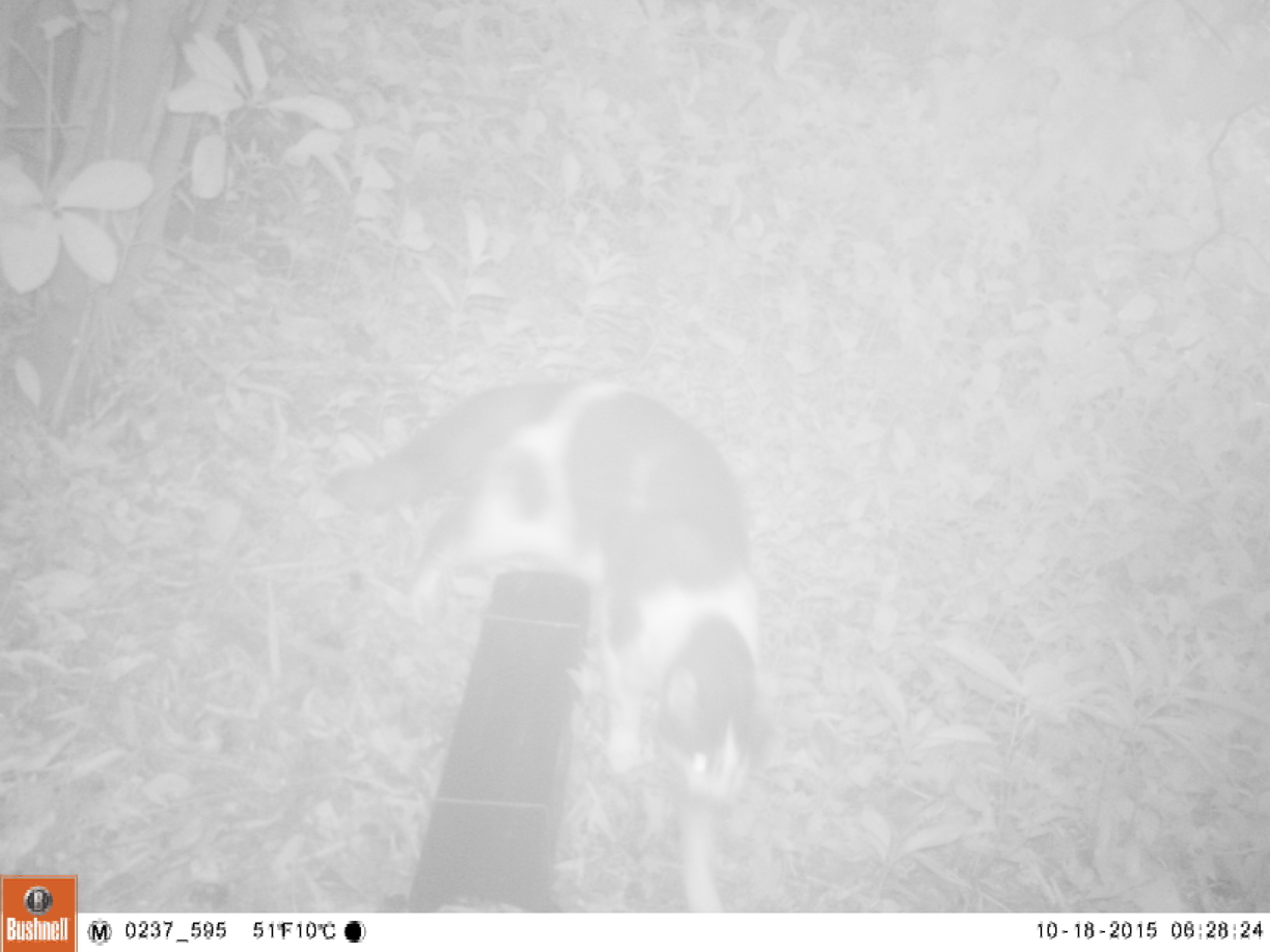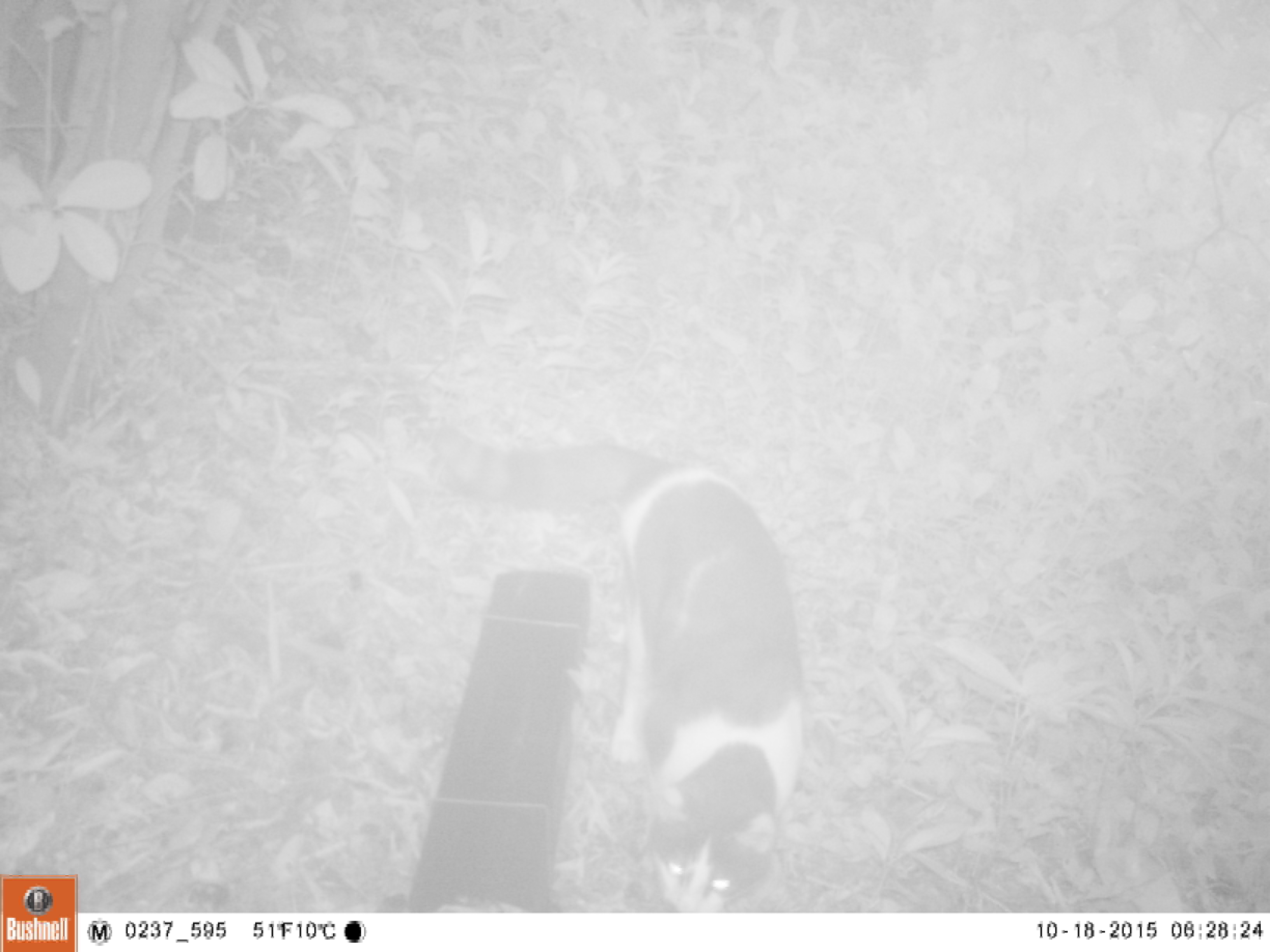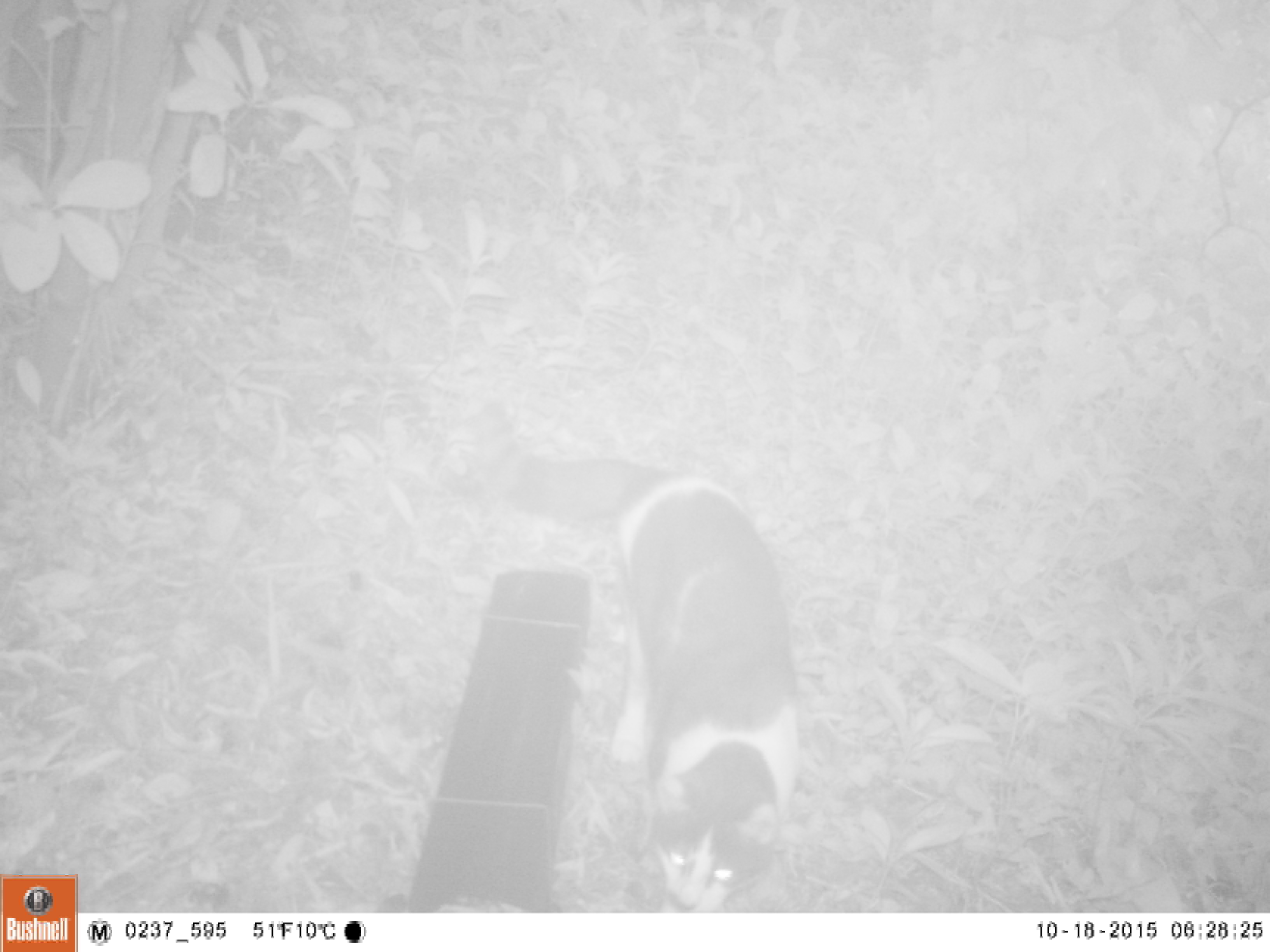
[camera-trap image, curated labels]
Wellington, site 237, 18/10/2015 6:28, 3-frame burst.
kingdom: Animalia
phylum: Chordata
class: Mammalia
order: Carnivora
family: Felidae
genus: Felis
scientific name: Felis catus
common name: cat